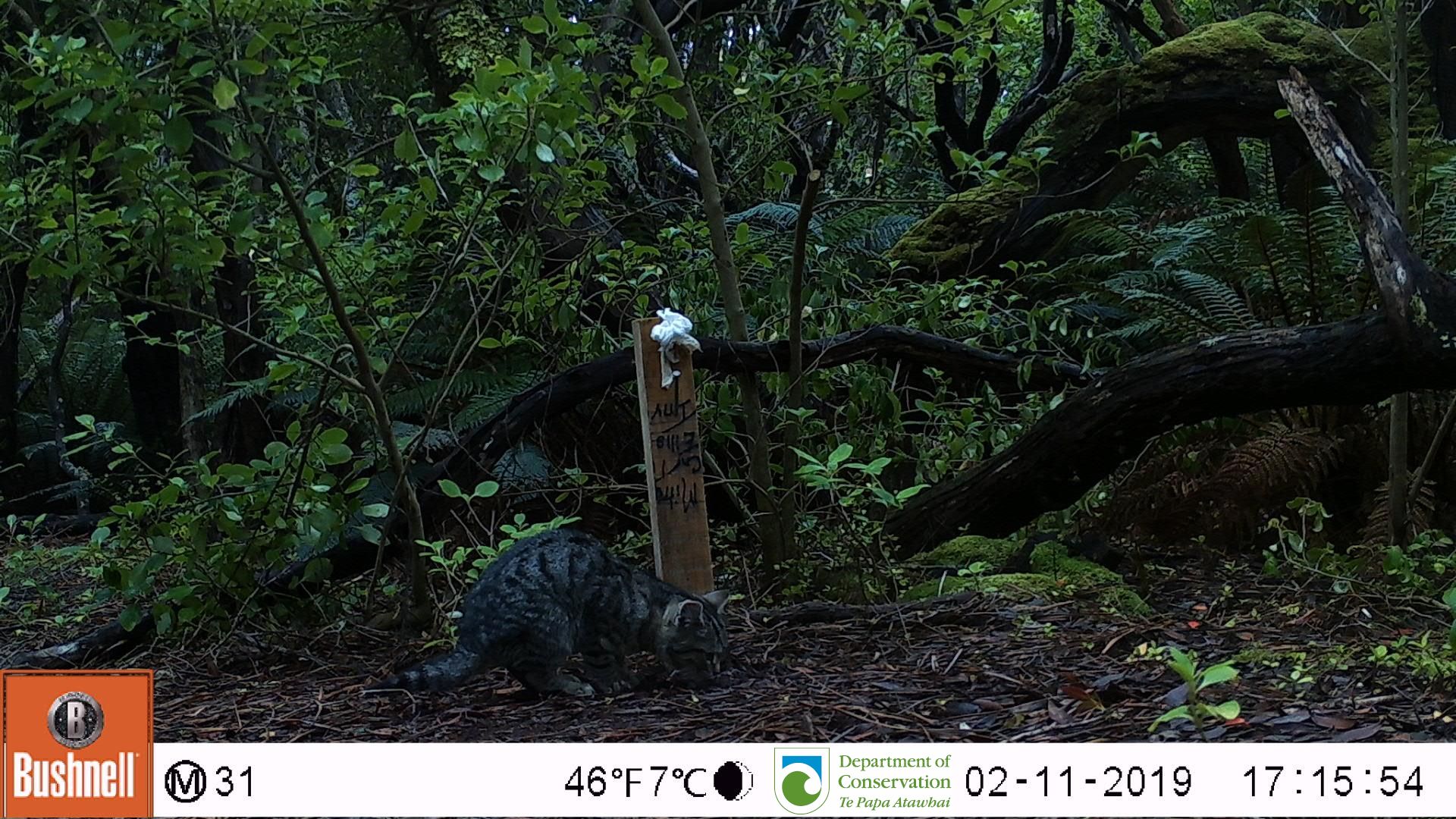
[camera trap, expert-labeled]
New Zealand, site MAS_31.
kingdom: Animalia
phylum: Chordata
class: Mammalia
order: Carnivora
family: Felidae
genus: Felis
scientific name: Felis catus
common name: domestic cat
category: cat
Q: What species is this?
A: Cat (domestic cat) (Felis catus).